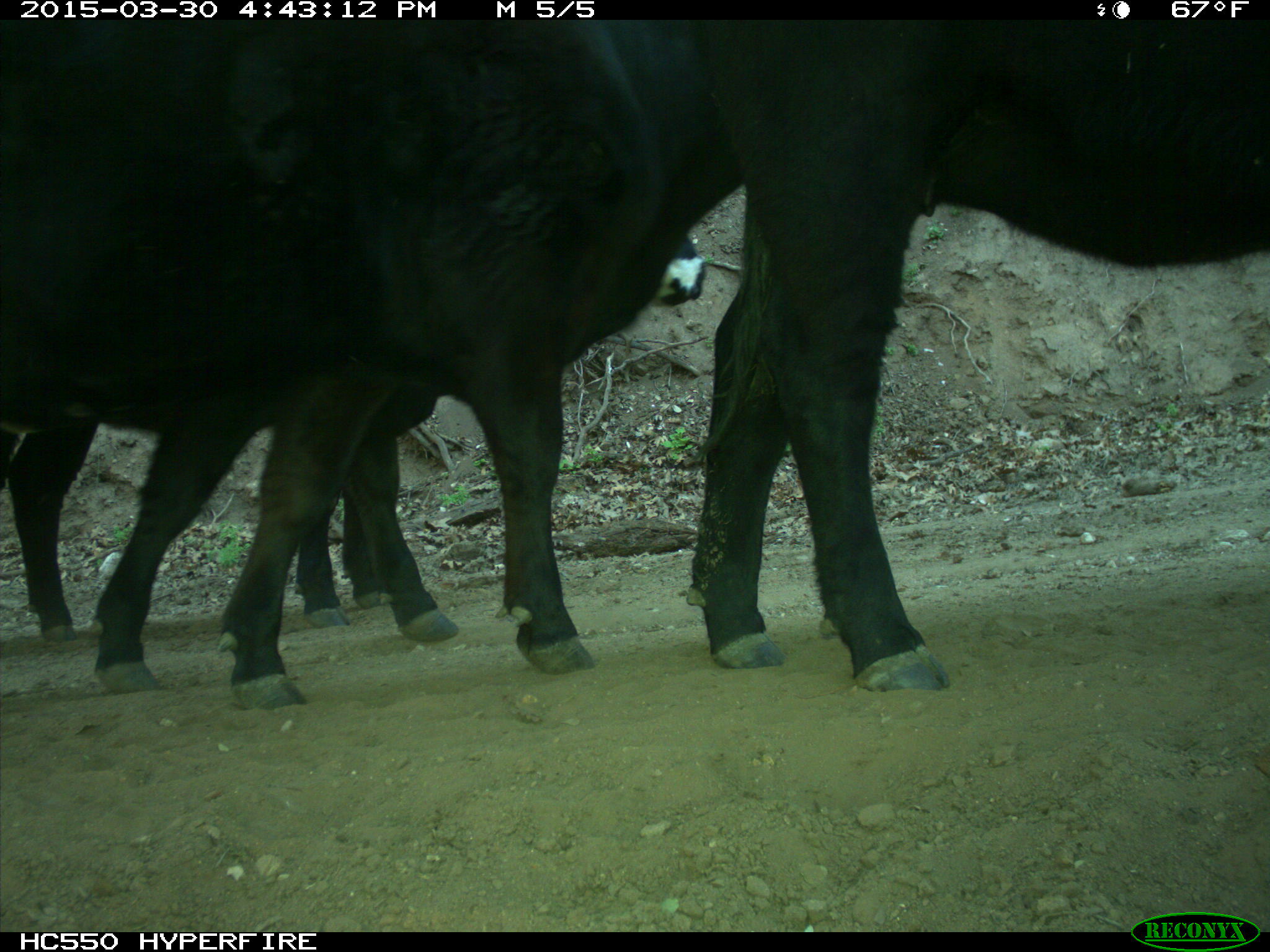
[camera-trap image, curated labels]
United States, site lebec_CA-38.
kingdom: Animalia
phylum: Chordata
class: Mammalia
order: Artiodactyla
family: Bovidae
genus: Bos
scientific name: Bos taurus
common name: domestic cow